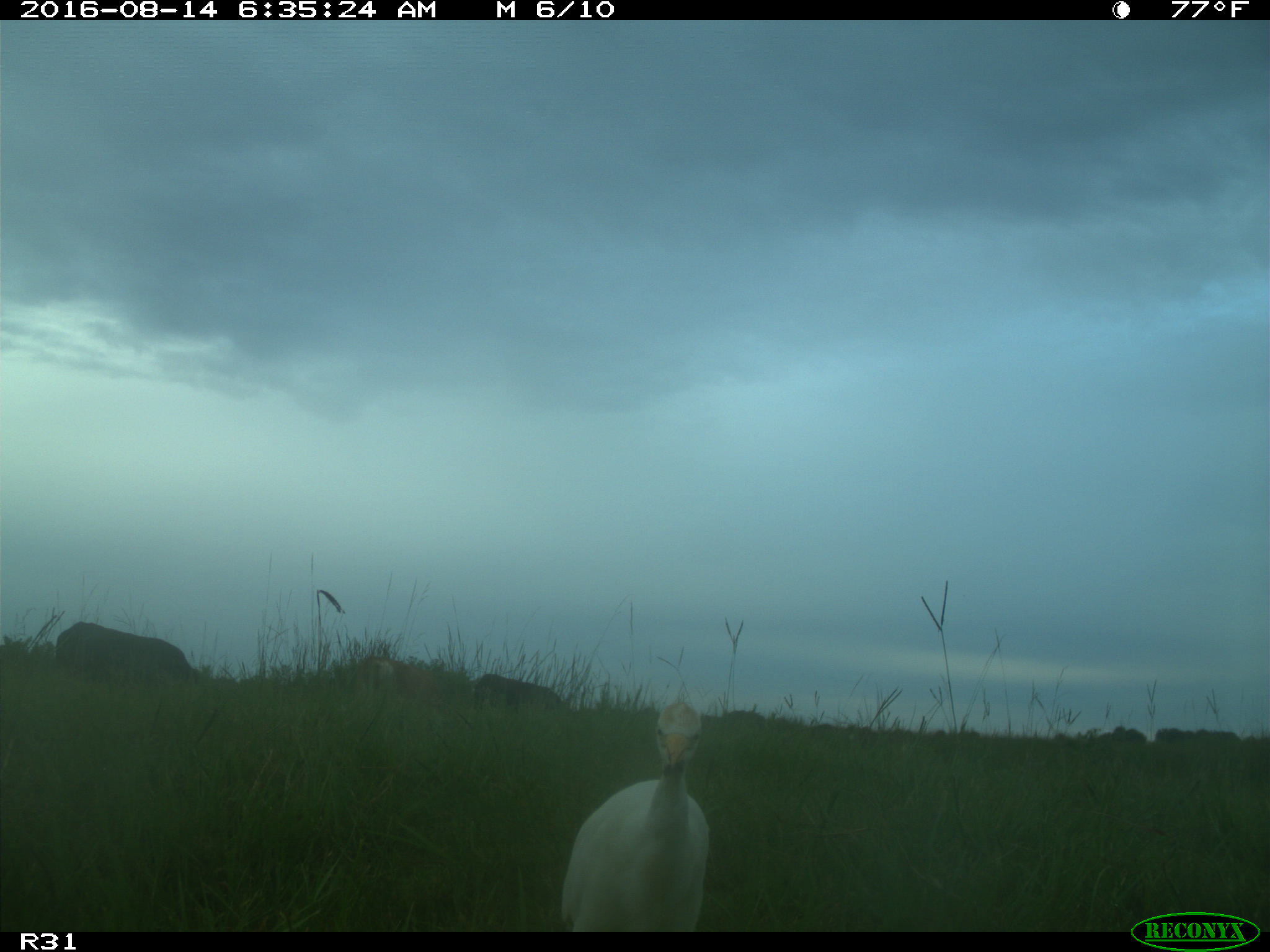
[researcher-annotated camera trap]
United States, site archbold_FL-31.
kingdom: Animalia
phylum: Chordata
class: Mammalia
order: Artiodactyla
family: Bovidae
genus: Bos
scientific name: Bos taurus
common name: domestic cow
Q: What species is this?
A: Bos taurus (domestic cow).